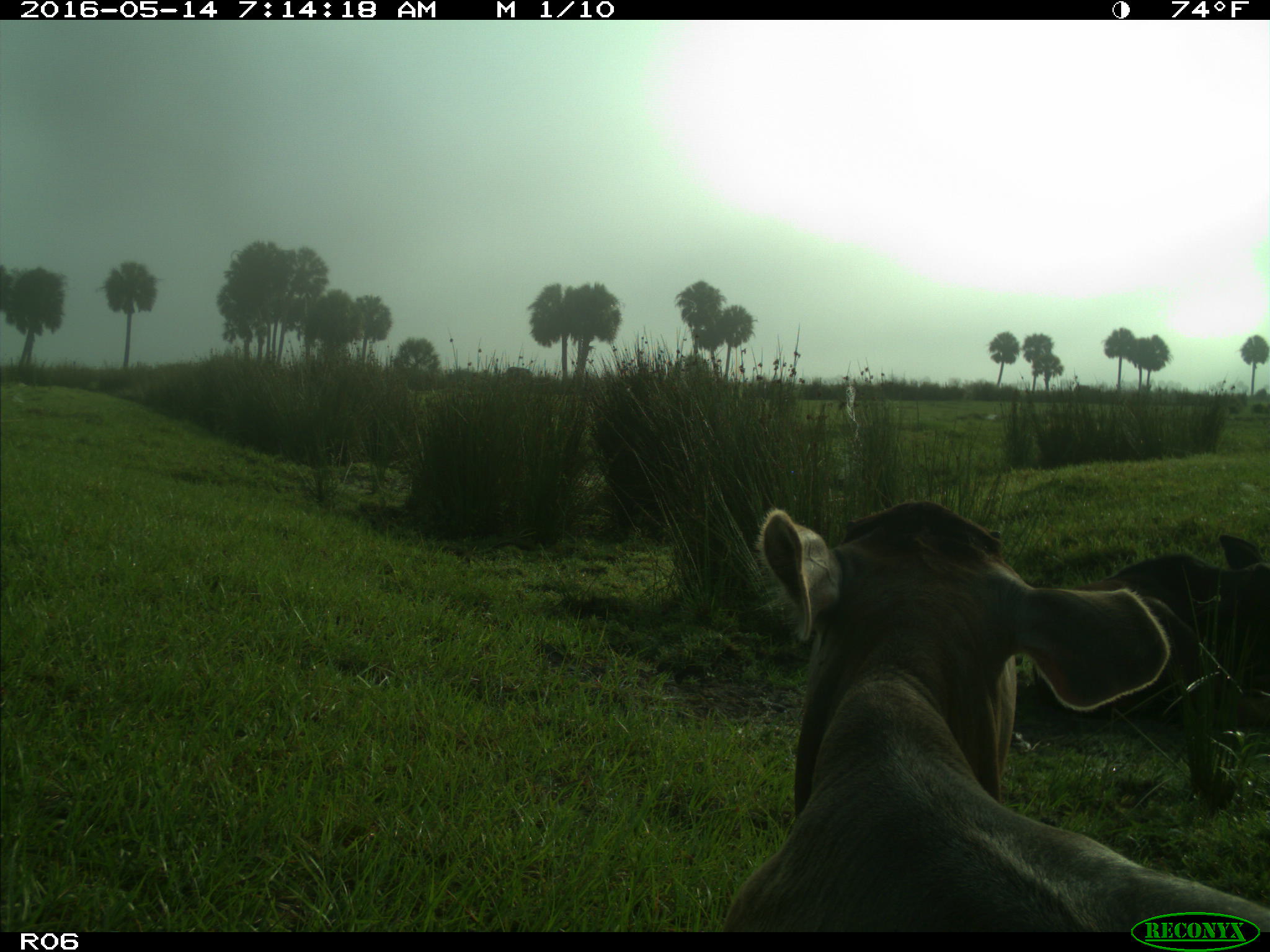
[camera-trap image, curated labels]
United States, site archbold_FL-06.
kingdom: Animalia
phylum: Chordata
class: Mammalia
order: Artiodactyla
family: Bovidae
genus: Bos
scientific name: Bos taurus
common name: domestic cow